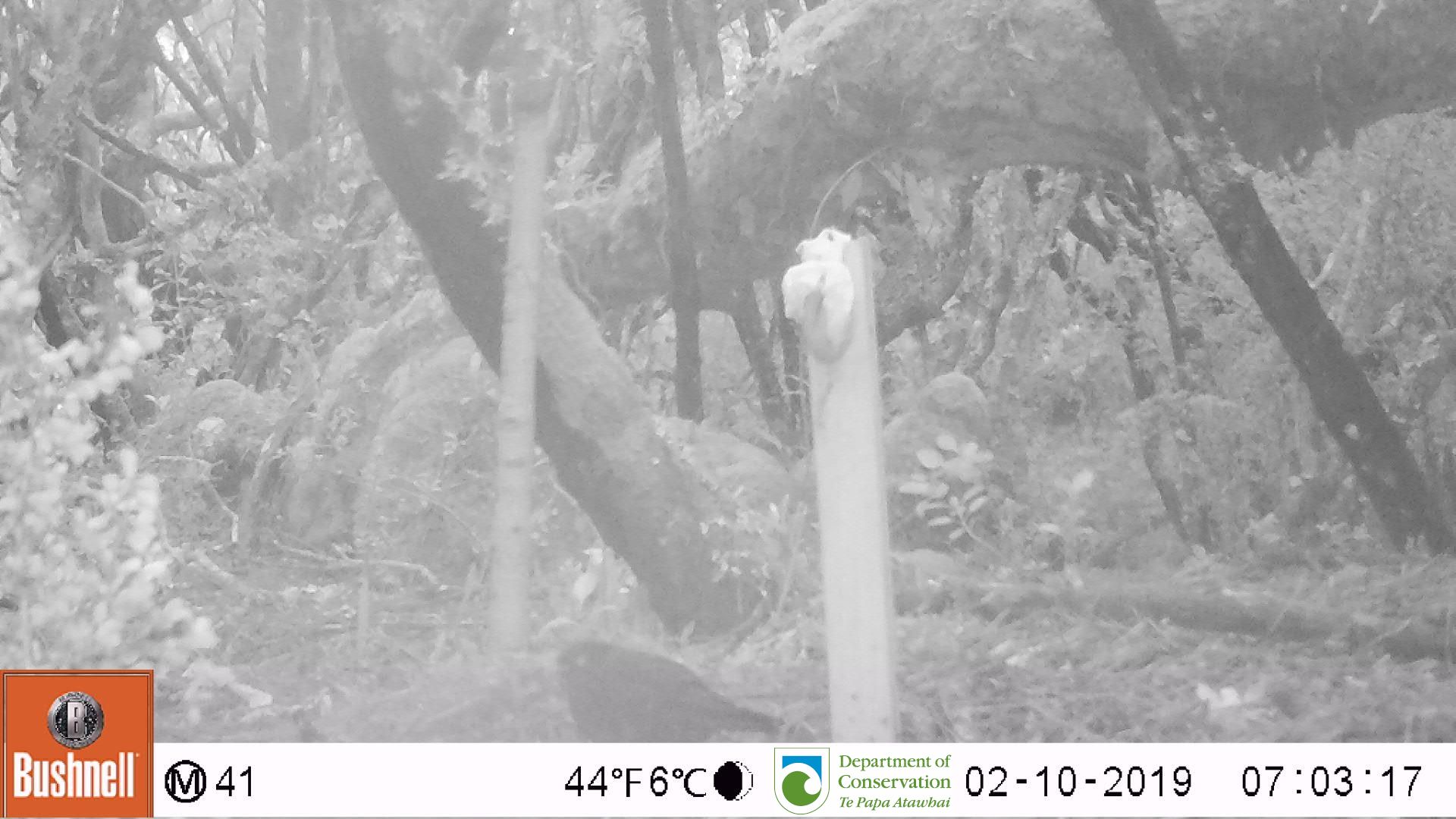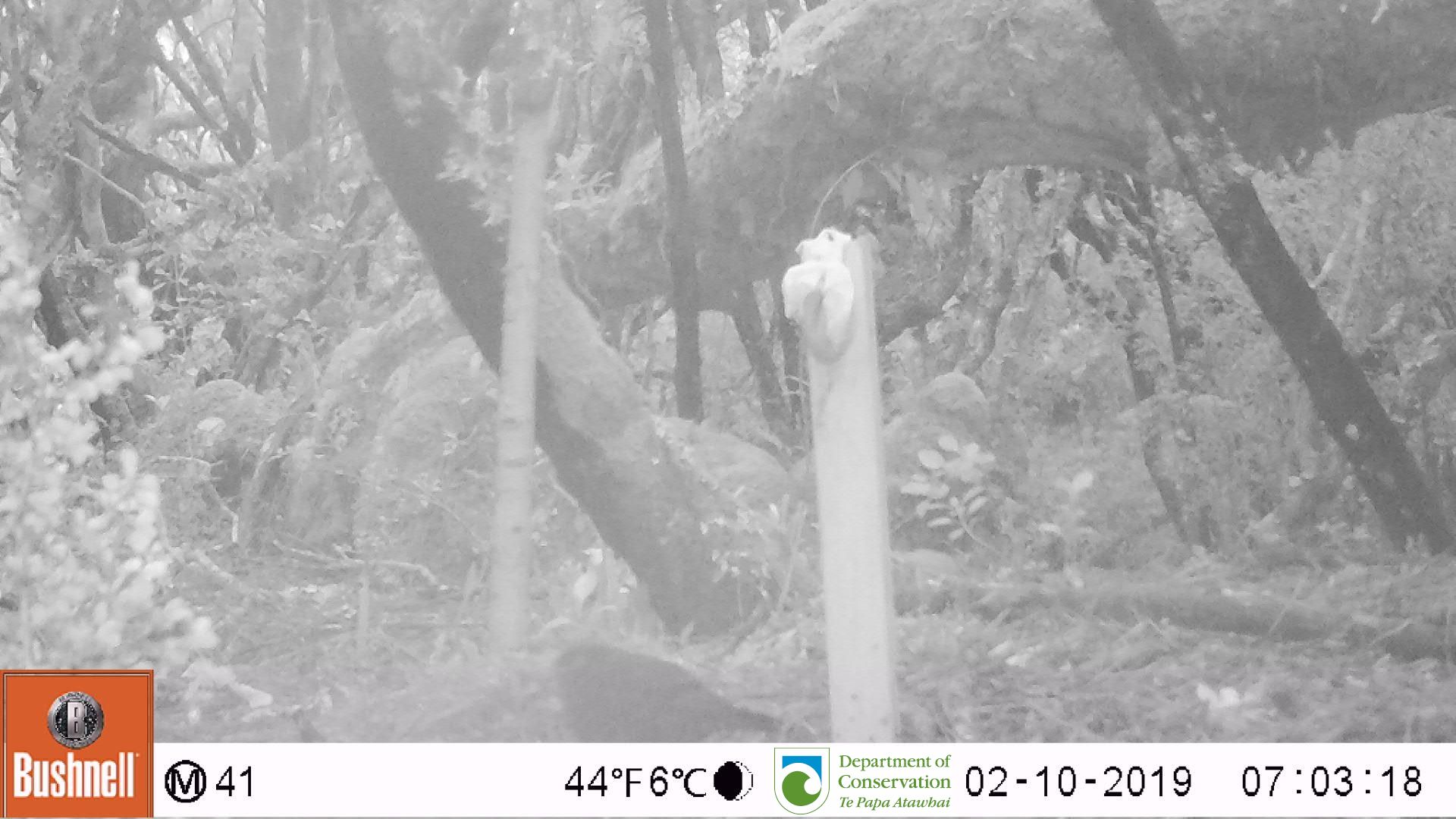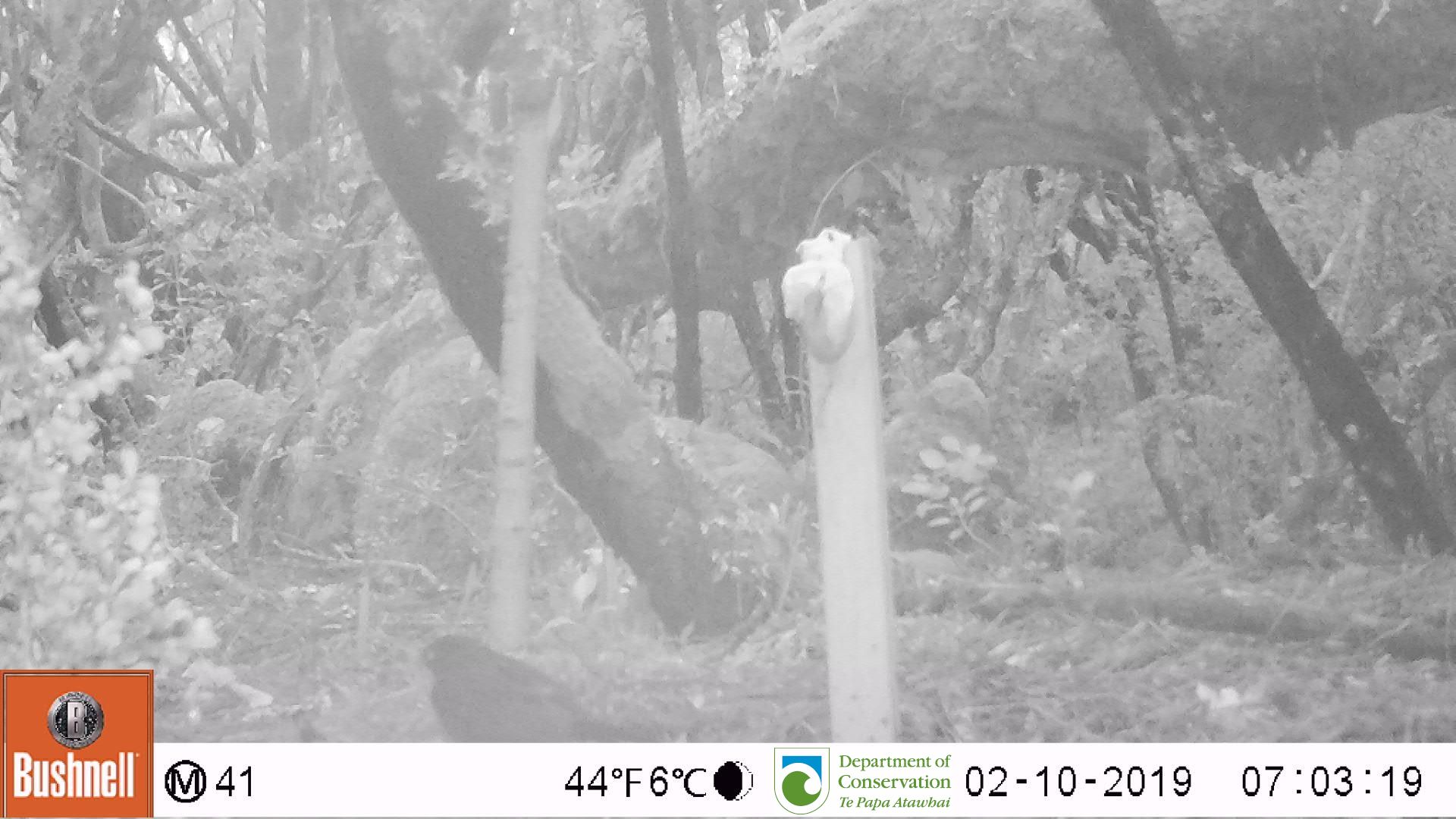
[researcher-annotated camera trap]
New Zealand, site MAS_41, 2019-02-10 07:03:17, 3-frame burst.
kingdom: Animalia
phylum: Chordata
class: Aves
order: Passeriformes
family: Turdidae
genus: Turdus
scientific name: Turdus merula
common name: eurasian blackbird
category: blackbird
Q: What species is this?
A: Blackbird (eurasian blackbird) (Turdus merula).